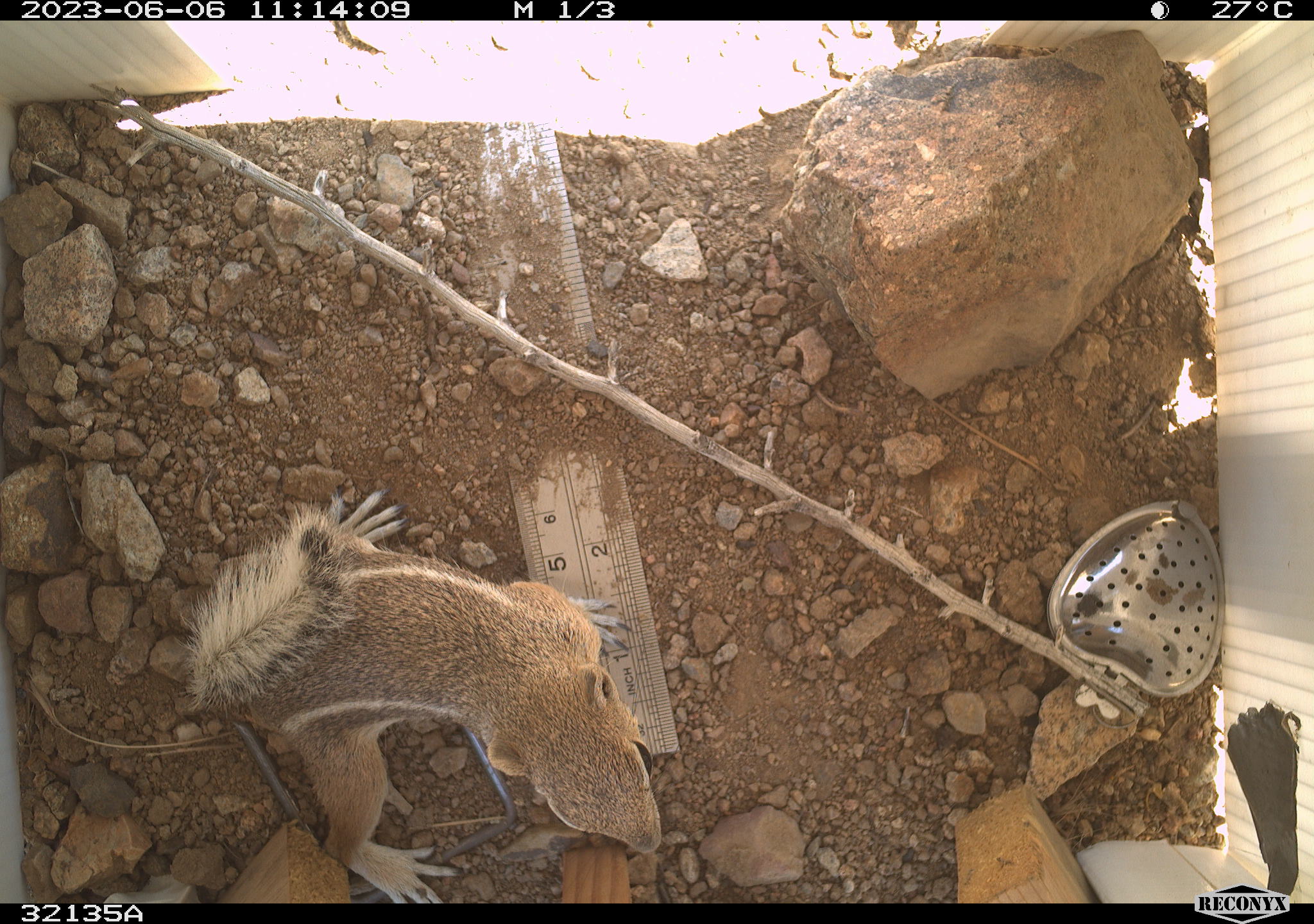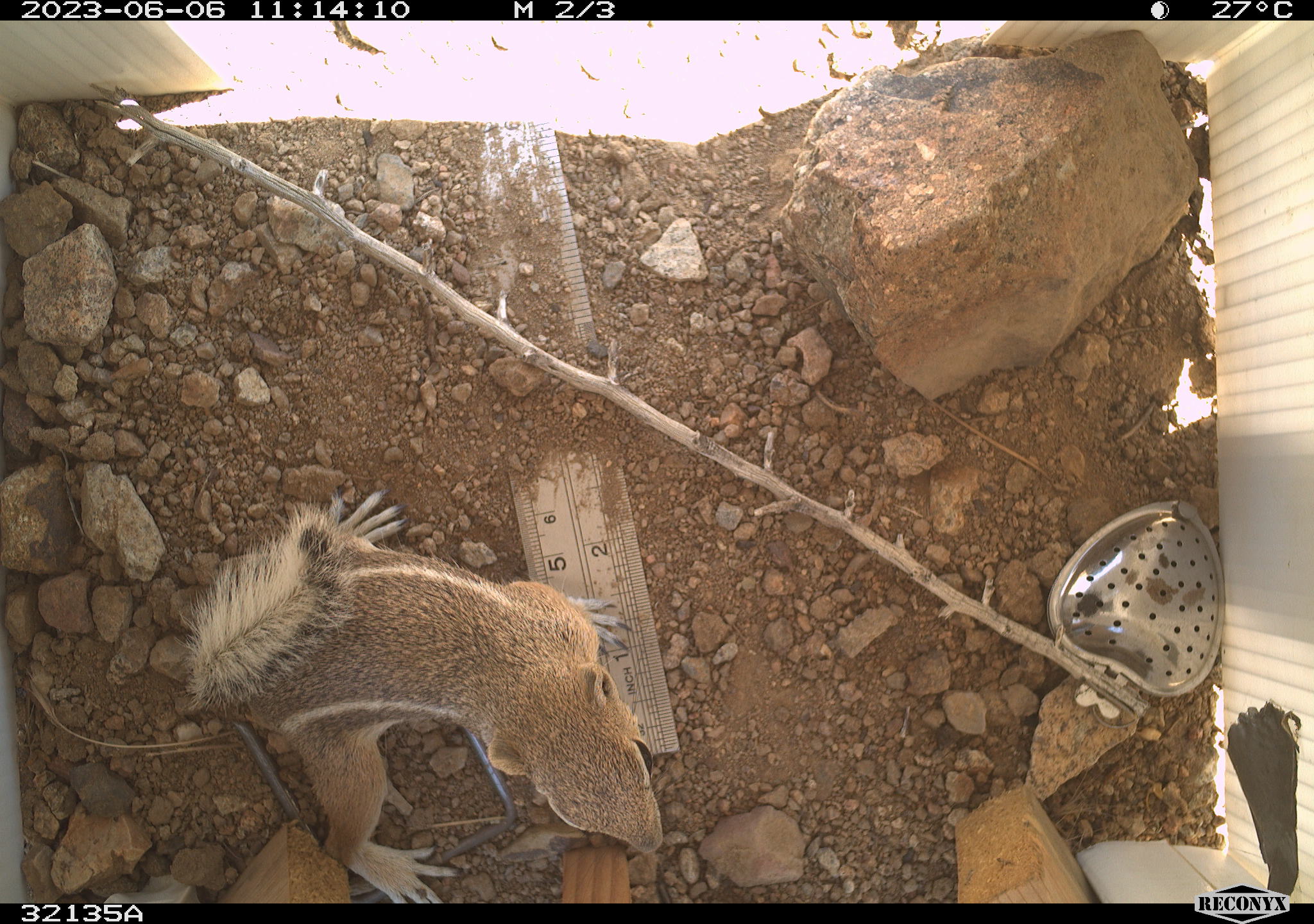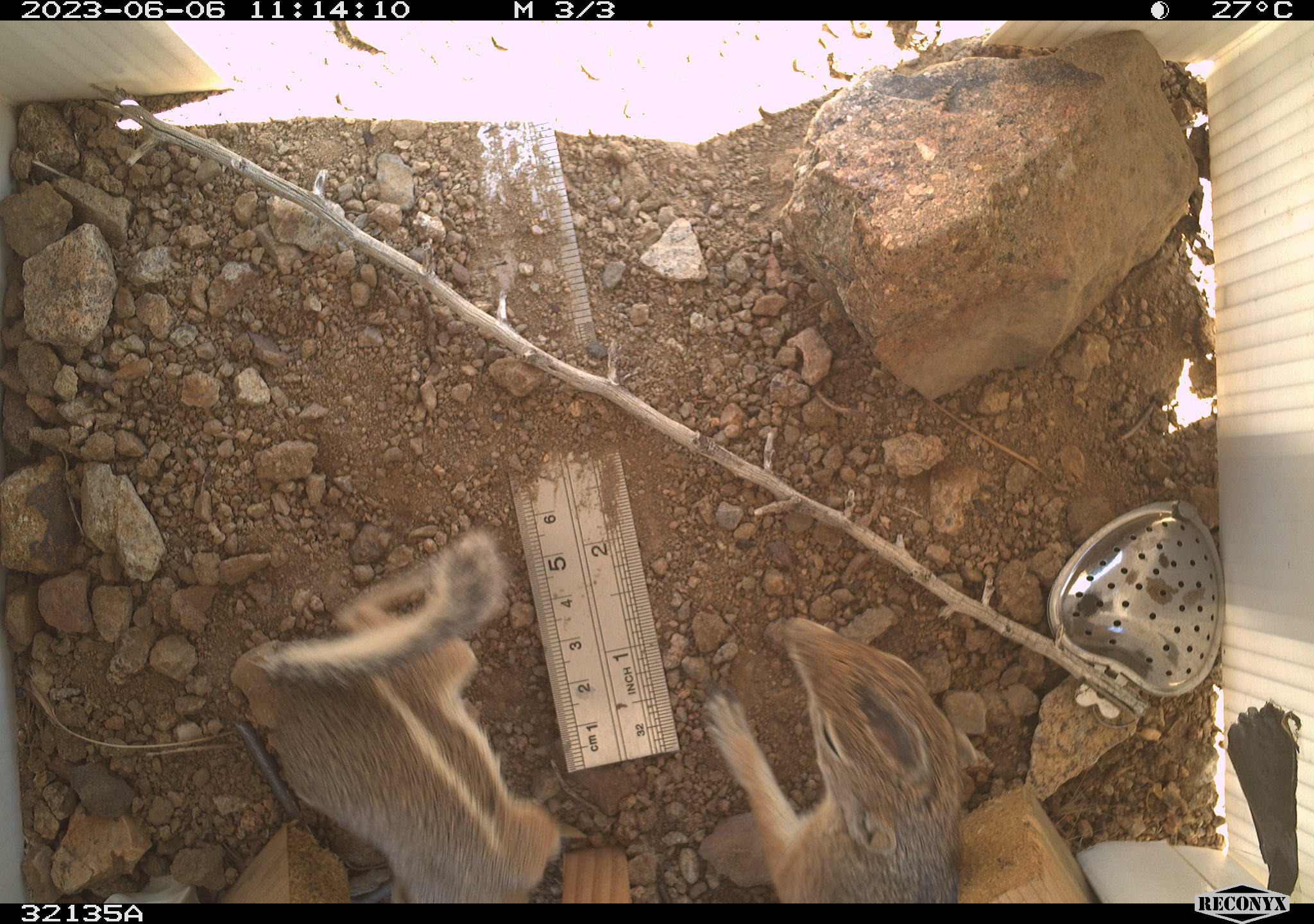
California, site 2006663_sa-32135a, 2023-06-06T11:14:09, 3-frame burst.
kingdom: Animalia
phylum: Chordata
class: Mammalia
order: Rodentia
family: Sciuridae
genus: Ammospermophilus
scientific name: Ammospermophilus leucurus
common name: white-tailed antelope squirrel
White-tailed antelope squirrel (Ammospermophilus leucurus).